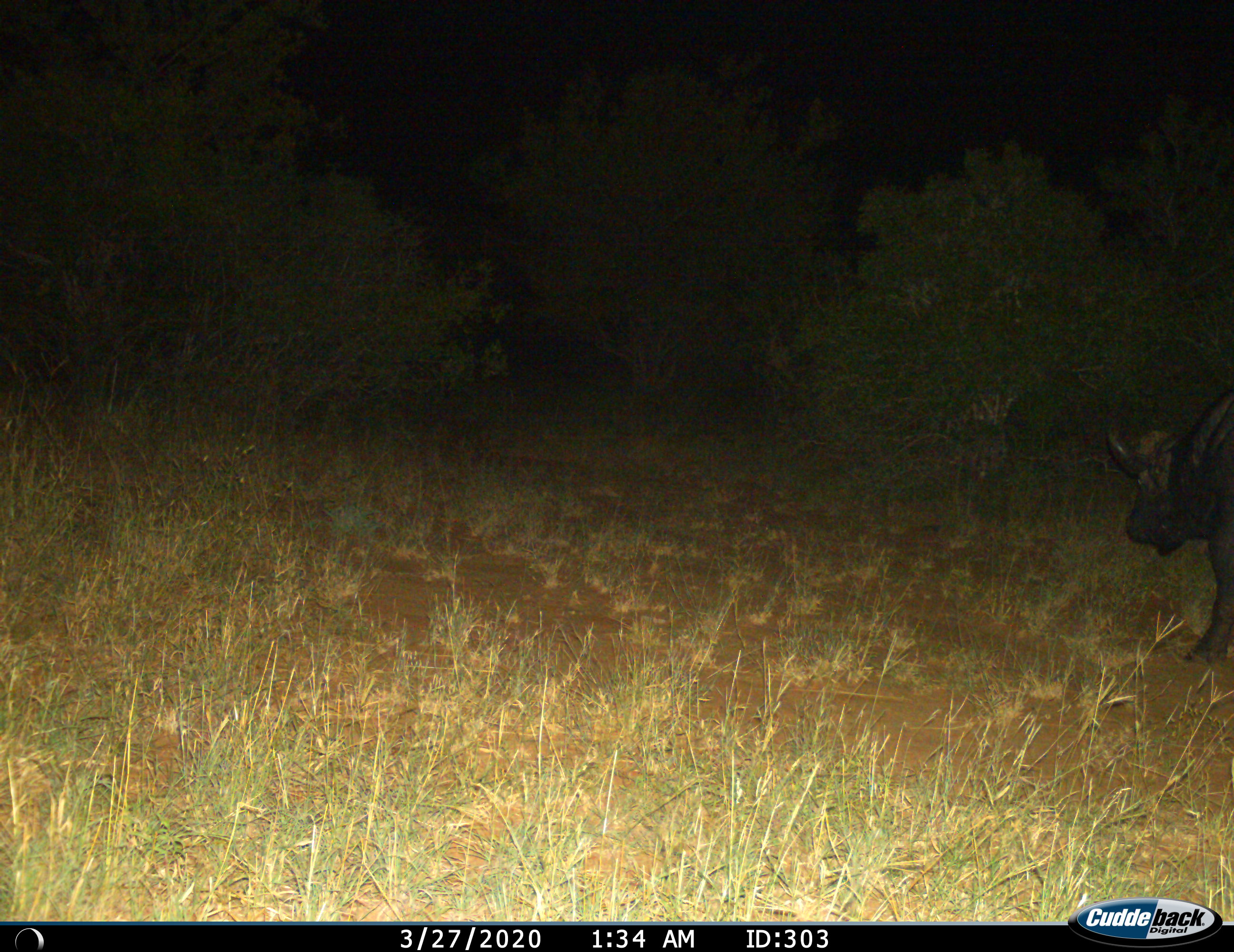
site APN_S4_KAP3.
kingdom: Animalia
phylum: Chordata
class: Mammalia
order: Artiodactyla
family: Bovidae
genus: Syncerus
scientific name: Syncerus caffer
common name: african buffalo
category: buffalo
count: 1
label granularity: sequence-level